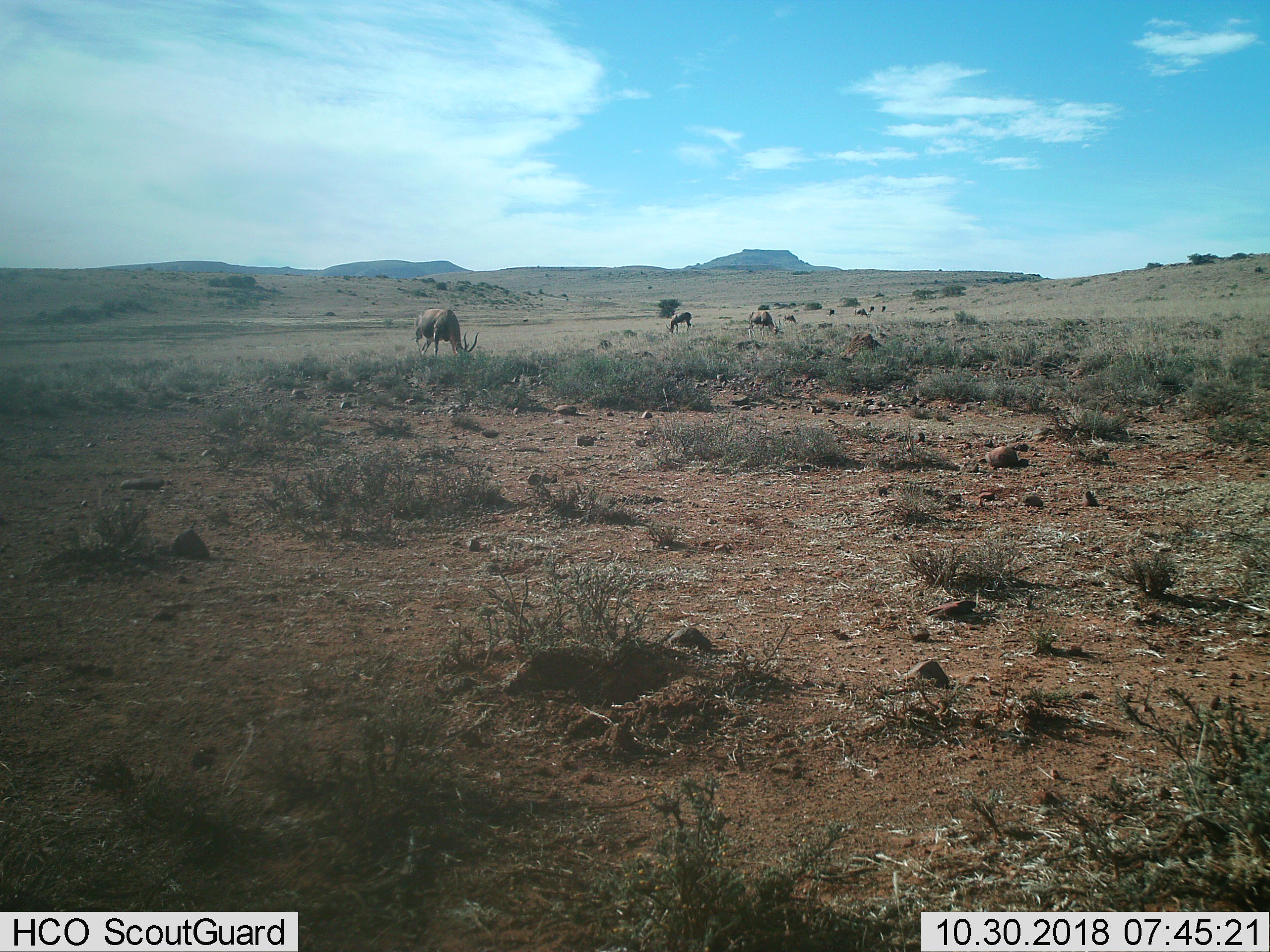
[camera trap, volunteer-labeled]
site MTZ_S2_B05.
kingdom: Animalia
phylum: Chordata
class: Mammalia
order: Artiodactyla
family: Bovidae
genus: Damaliscus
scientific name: Damaliscus pygargus phillipsi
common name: blesbok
Blesbok (Damaliscus pygargus phillipsi), count 8. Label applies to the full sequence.